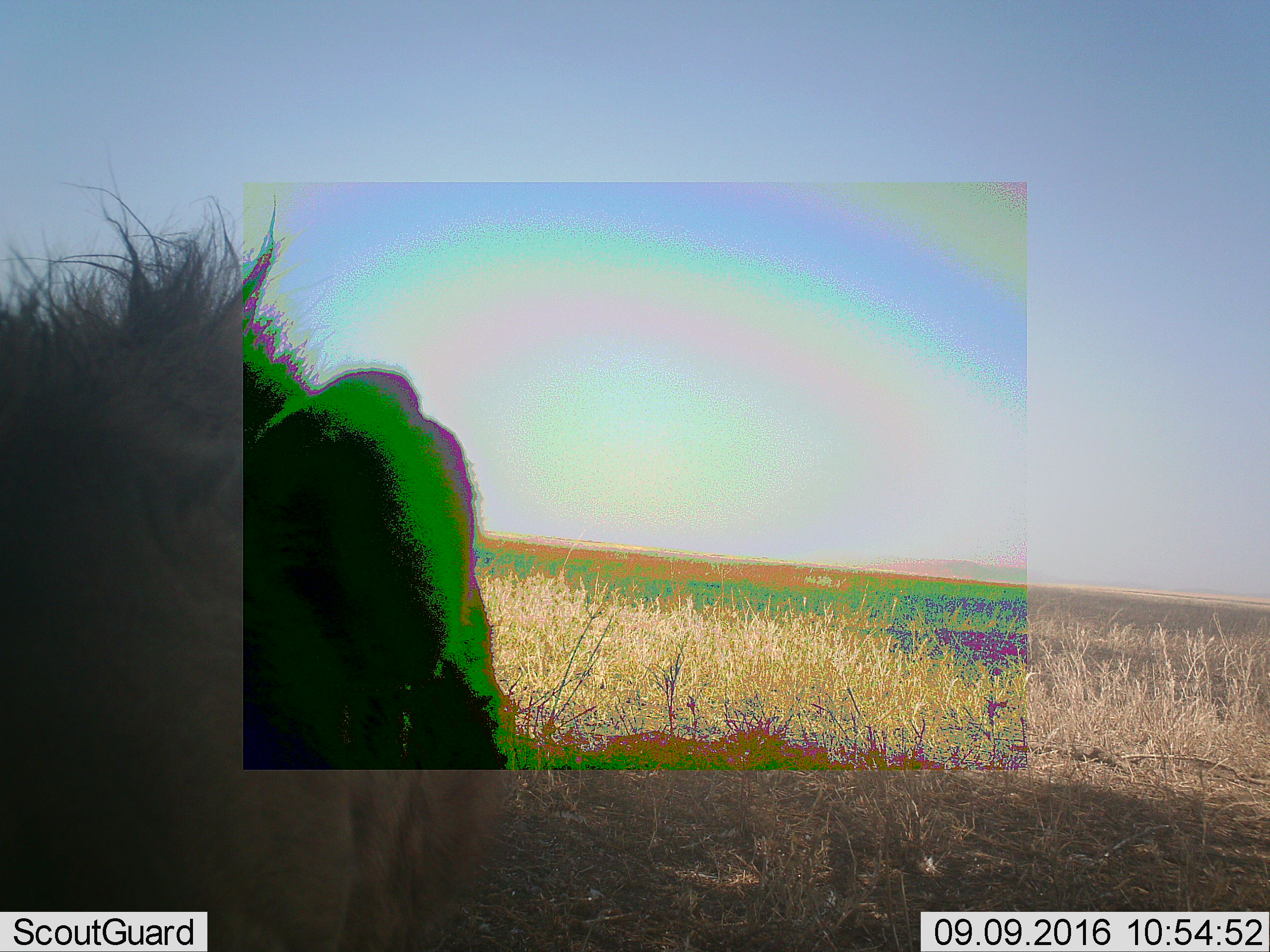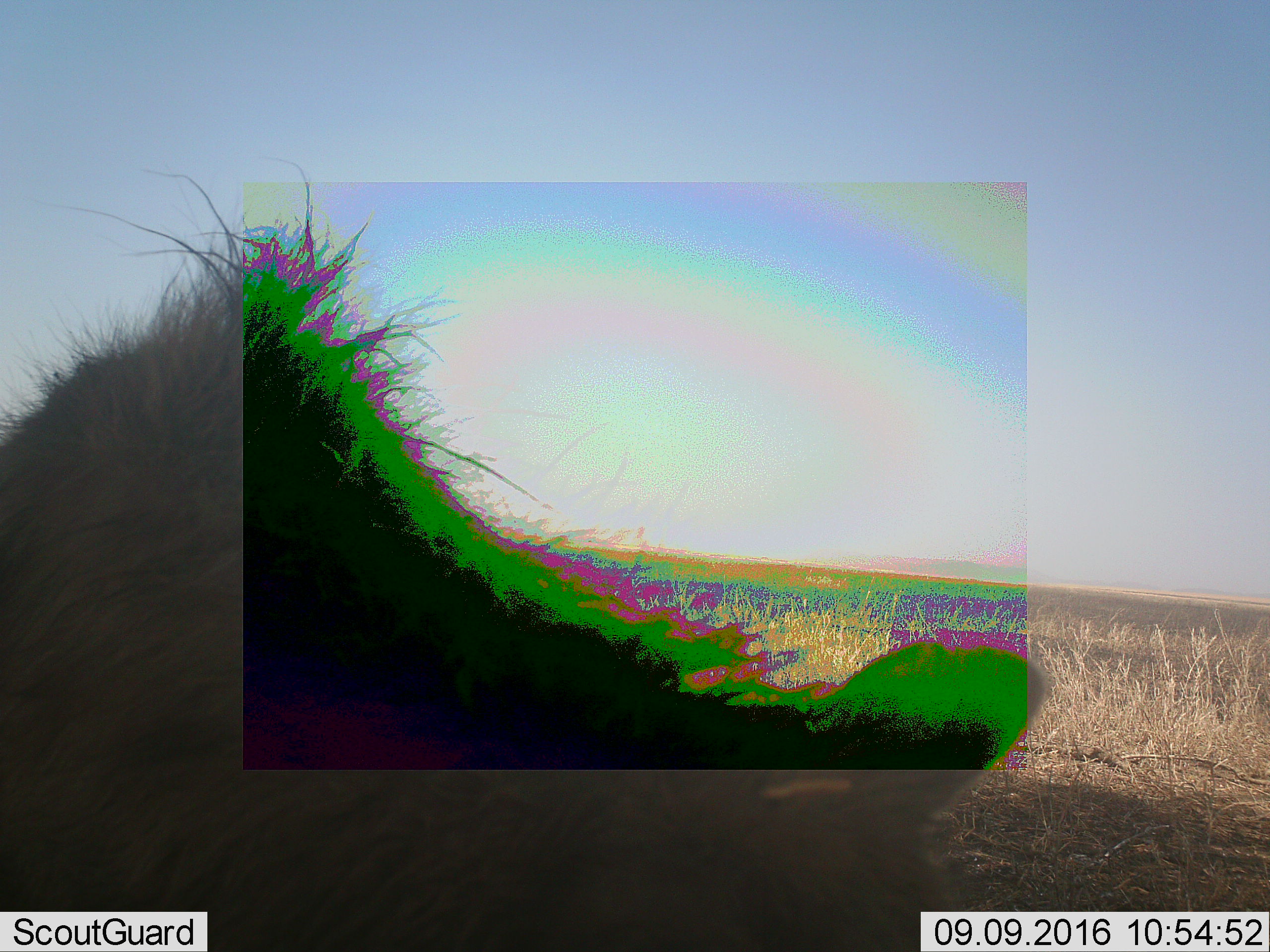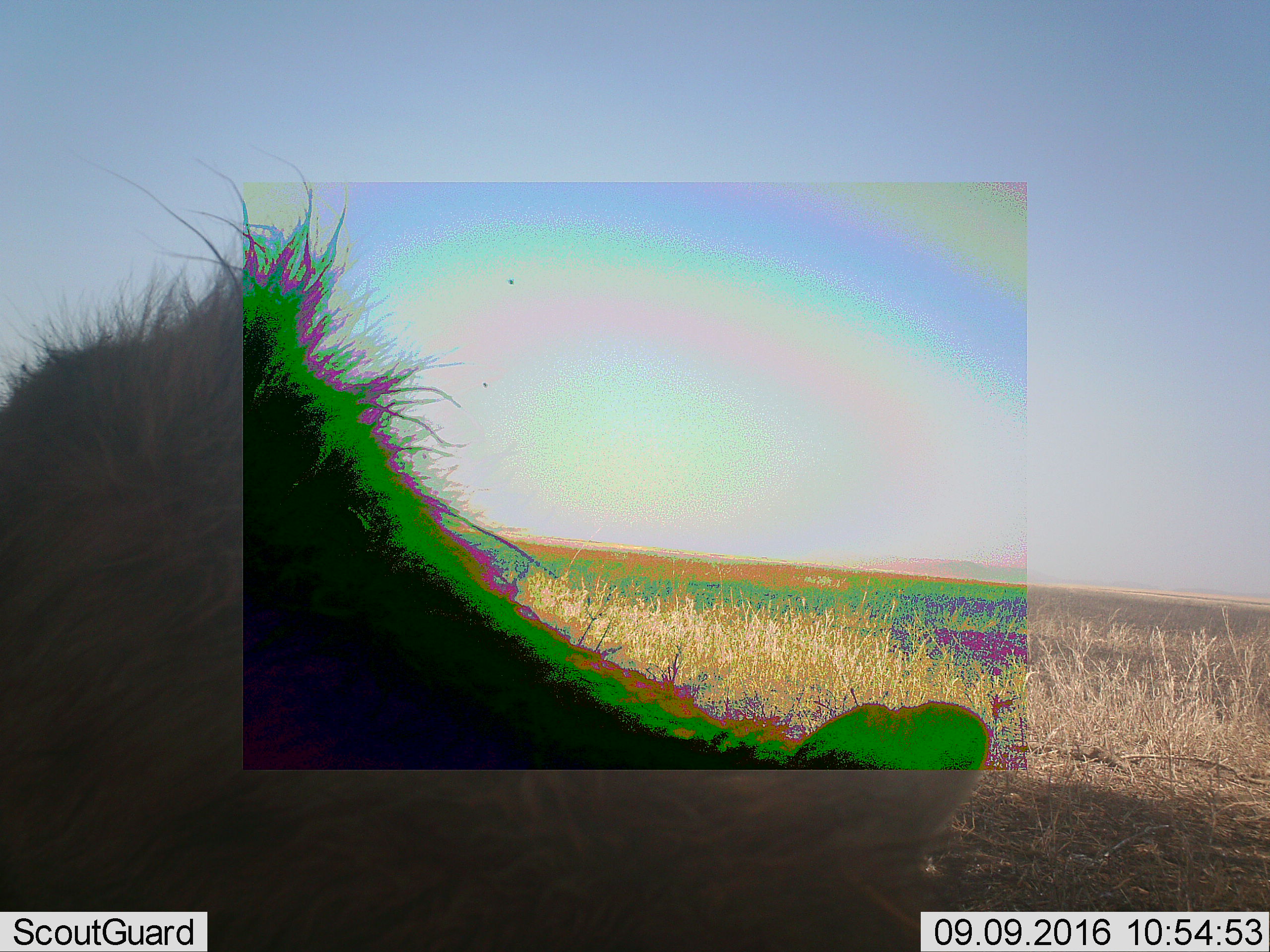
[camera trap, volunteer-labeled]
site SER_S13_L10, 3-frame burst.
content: unidentified animal